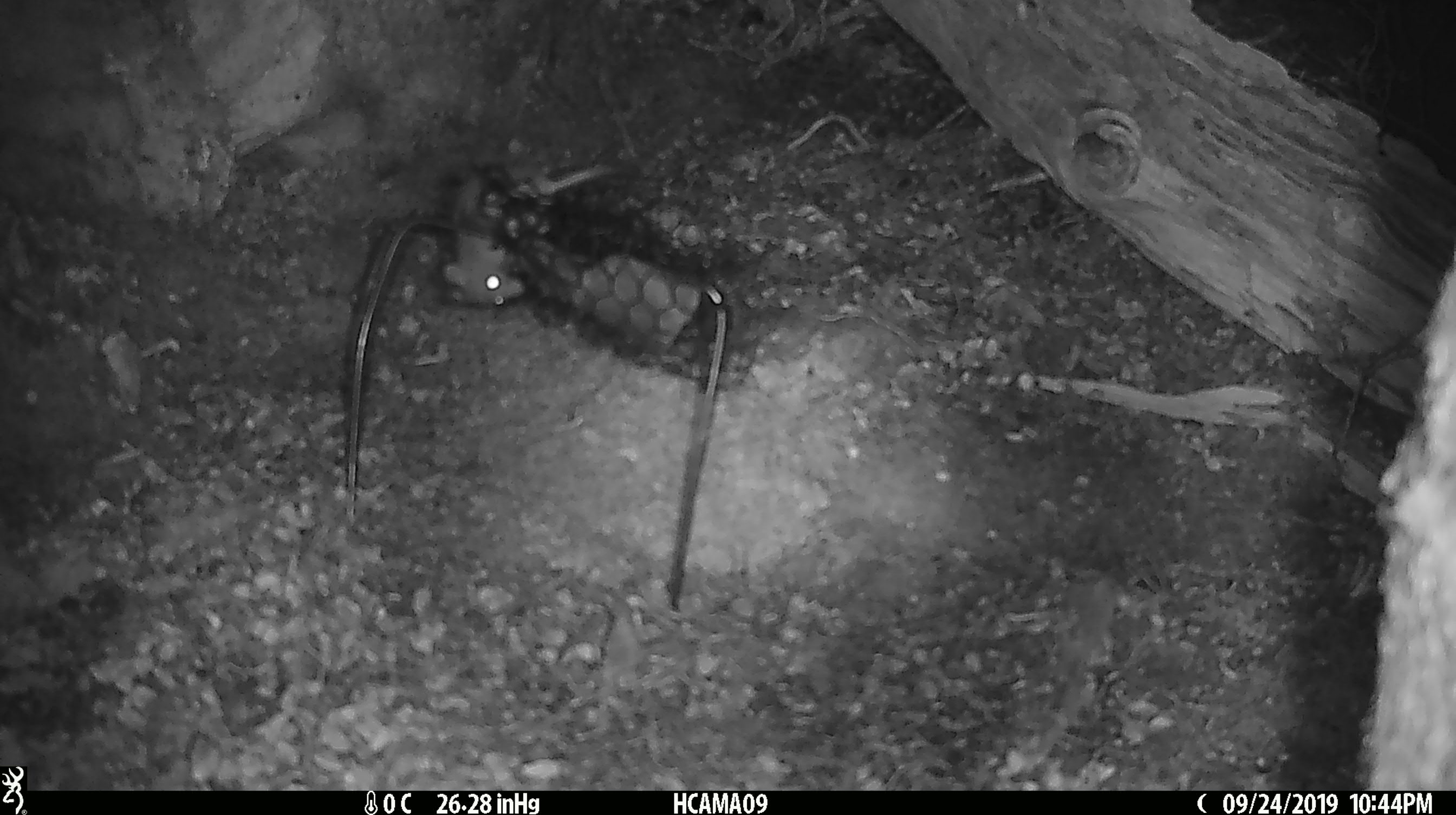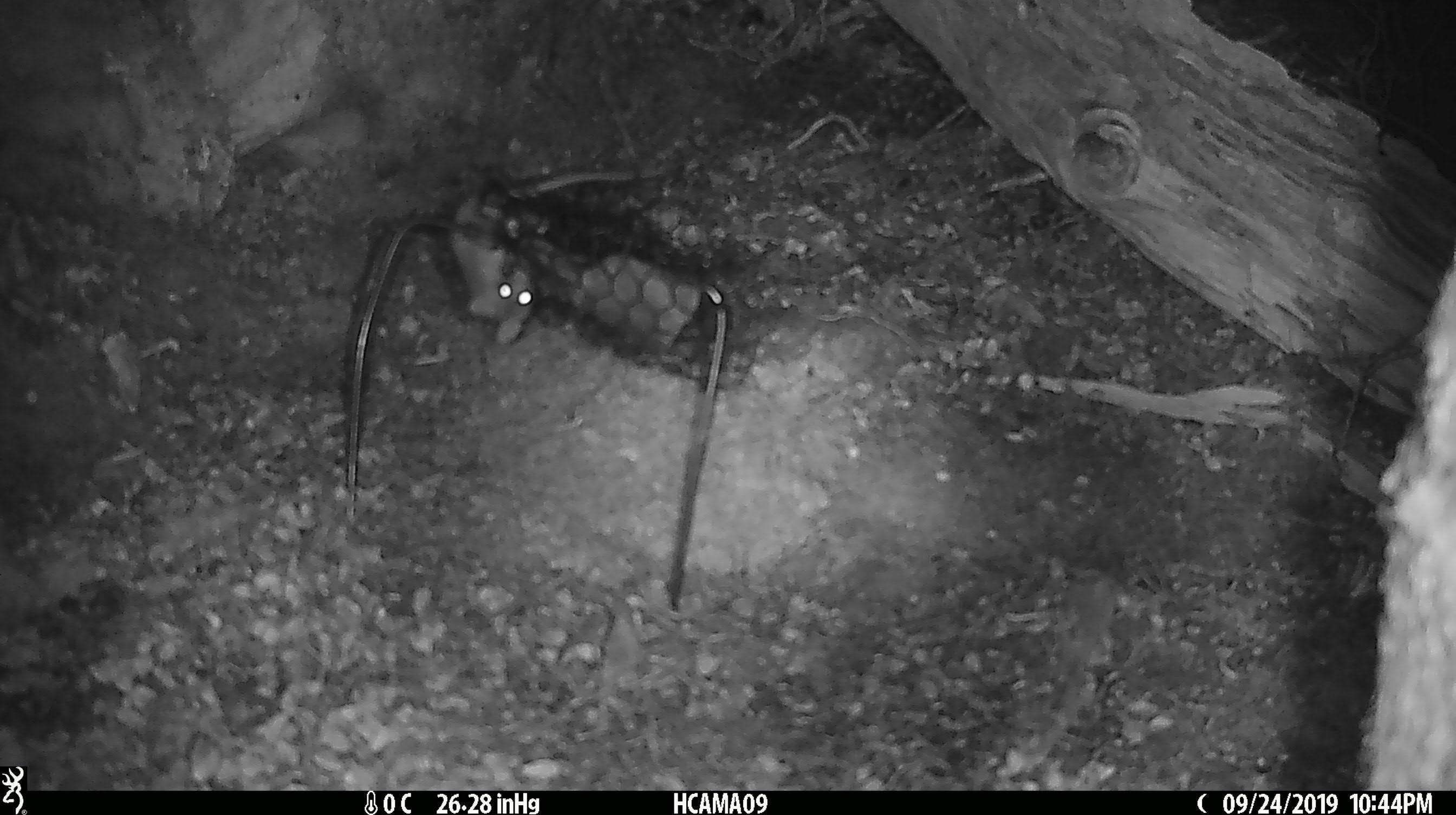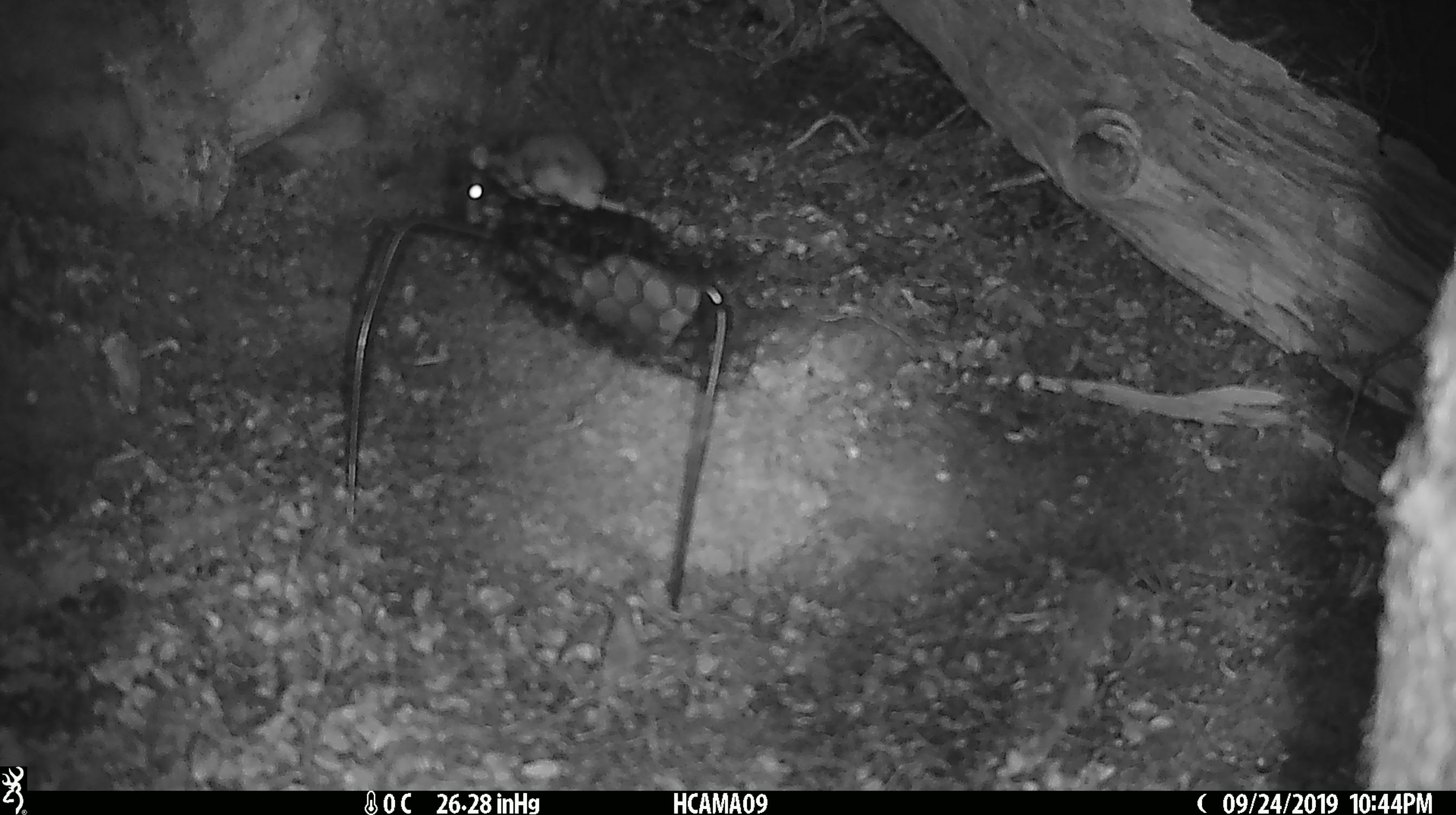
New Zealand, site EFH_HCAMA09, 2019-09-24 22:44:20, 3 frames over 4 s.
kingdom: Animalia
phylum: Chordata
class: Mammalia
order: Rodentia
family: Muridae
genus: Mus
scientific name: Mus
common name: mouse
Mouse (Mus).